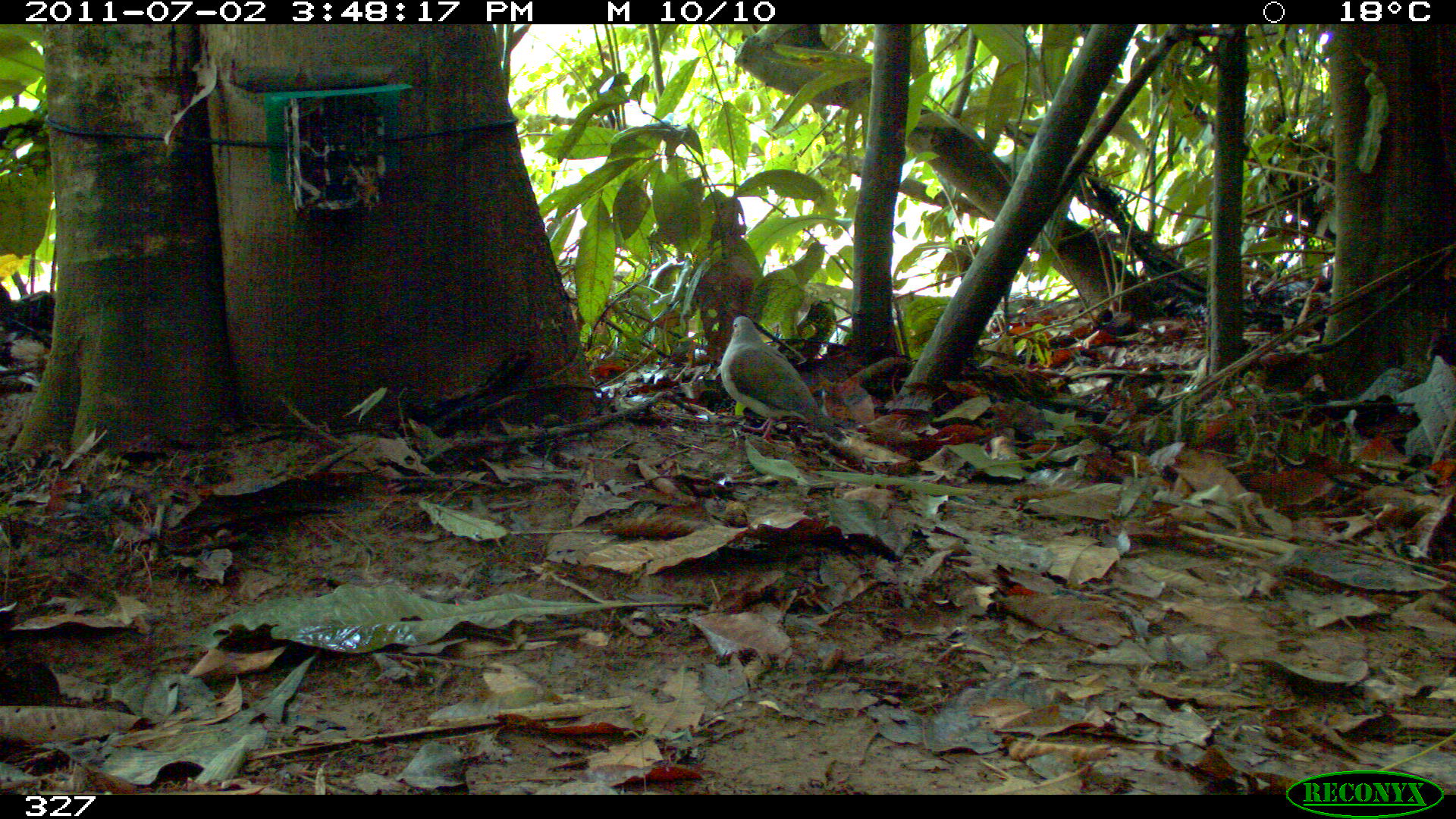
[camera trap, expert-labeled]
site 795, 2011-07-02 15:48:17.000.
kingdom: Animalia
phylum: Chordata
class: Aves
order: Columbiformes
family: Columbidae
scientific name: Columbidae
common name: dove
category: paloma